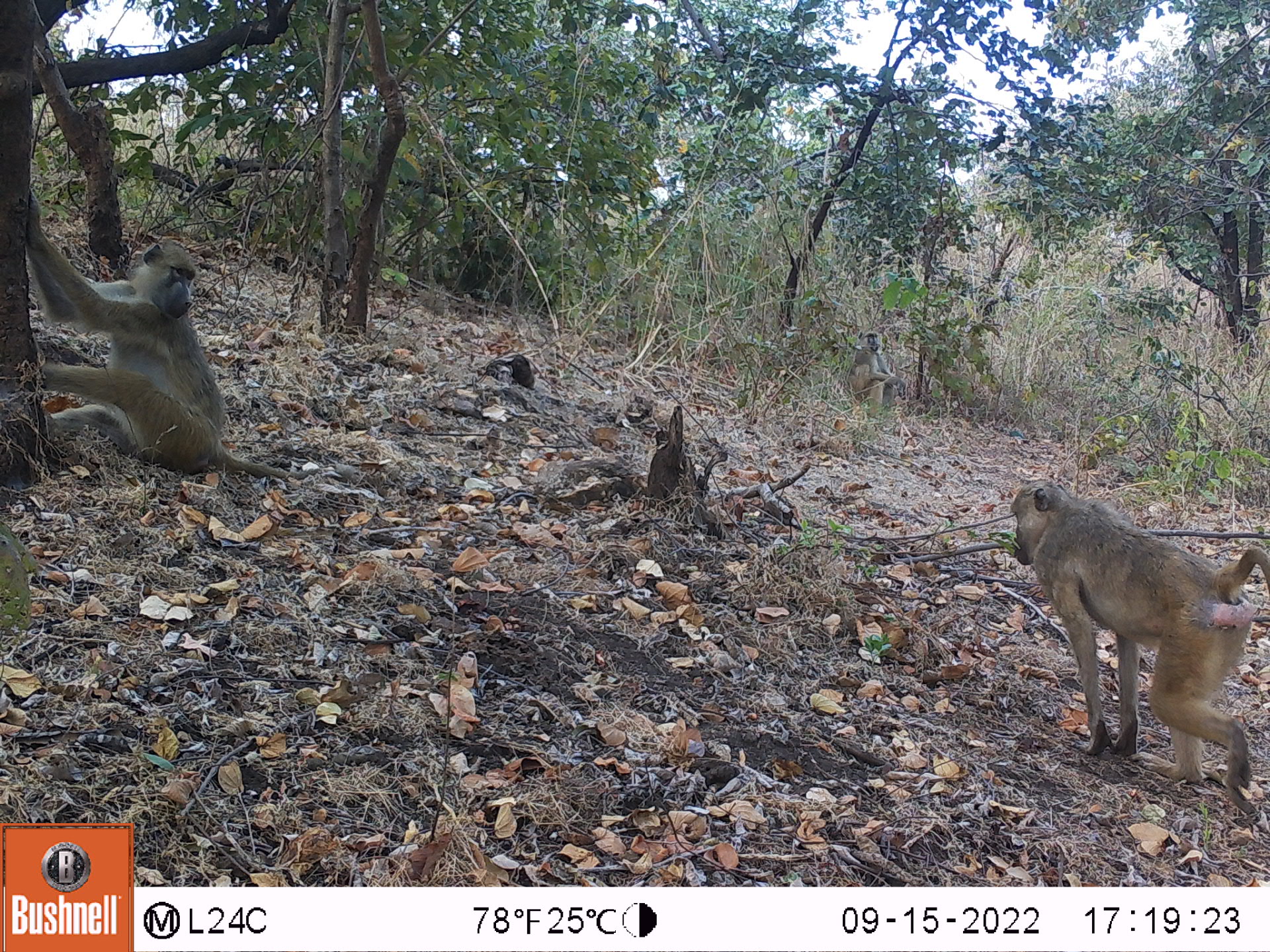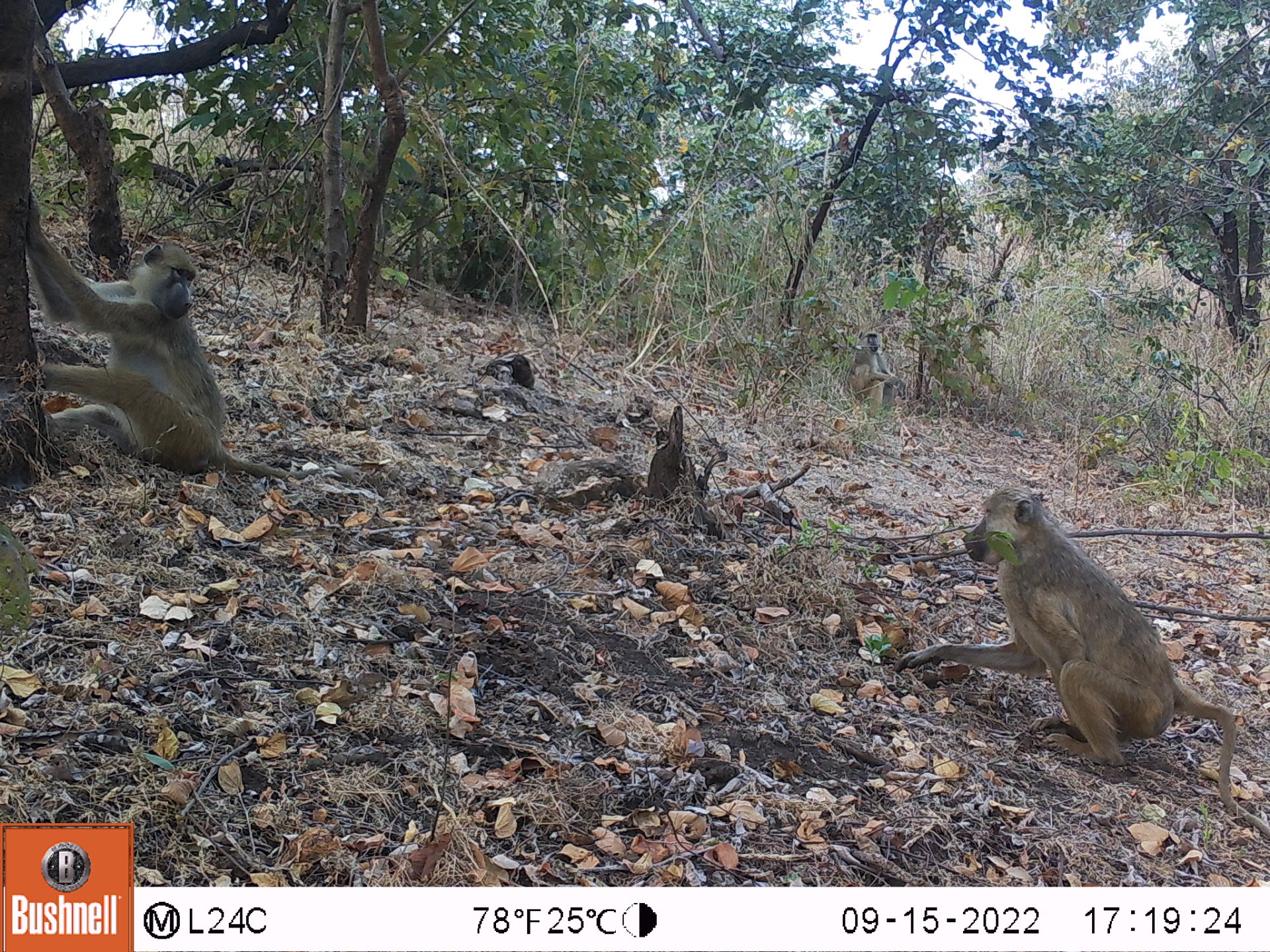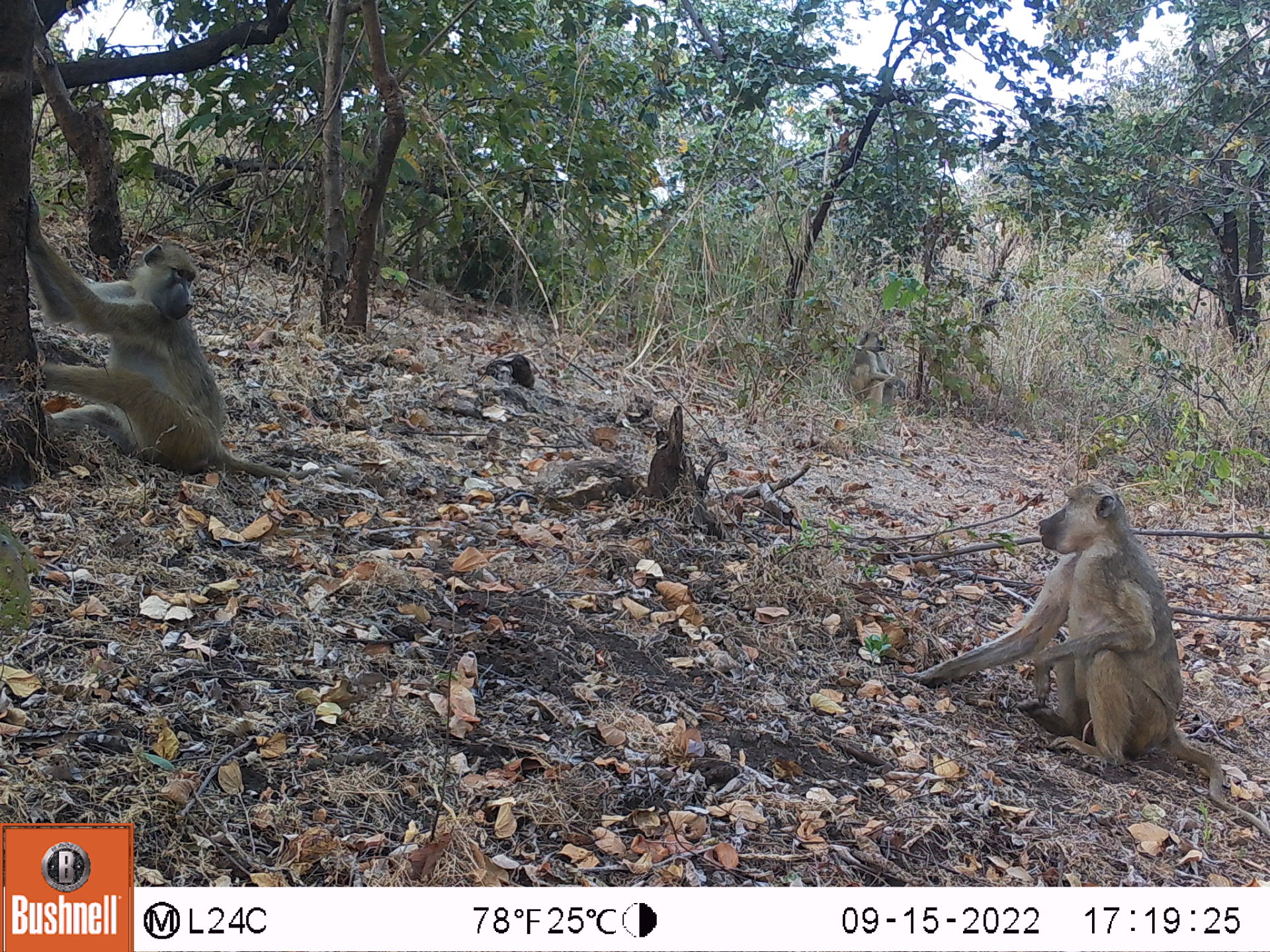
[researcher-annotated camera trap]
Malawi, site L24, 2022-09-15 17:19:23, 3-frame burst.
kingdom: Animalia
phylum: Chordata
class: Mammalia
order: Primates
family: Cercopithecidae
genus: Papio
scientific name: Papio cynocephalus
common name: yellow baboon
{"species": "yellow baboon (Papio cynocephalus)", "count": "3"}